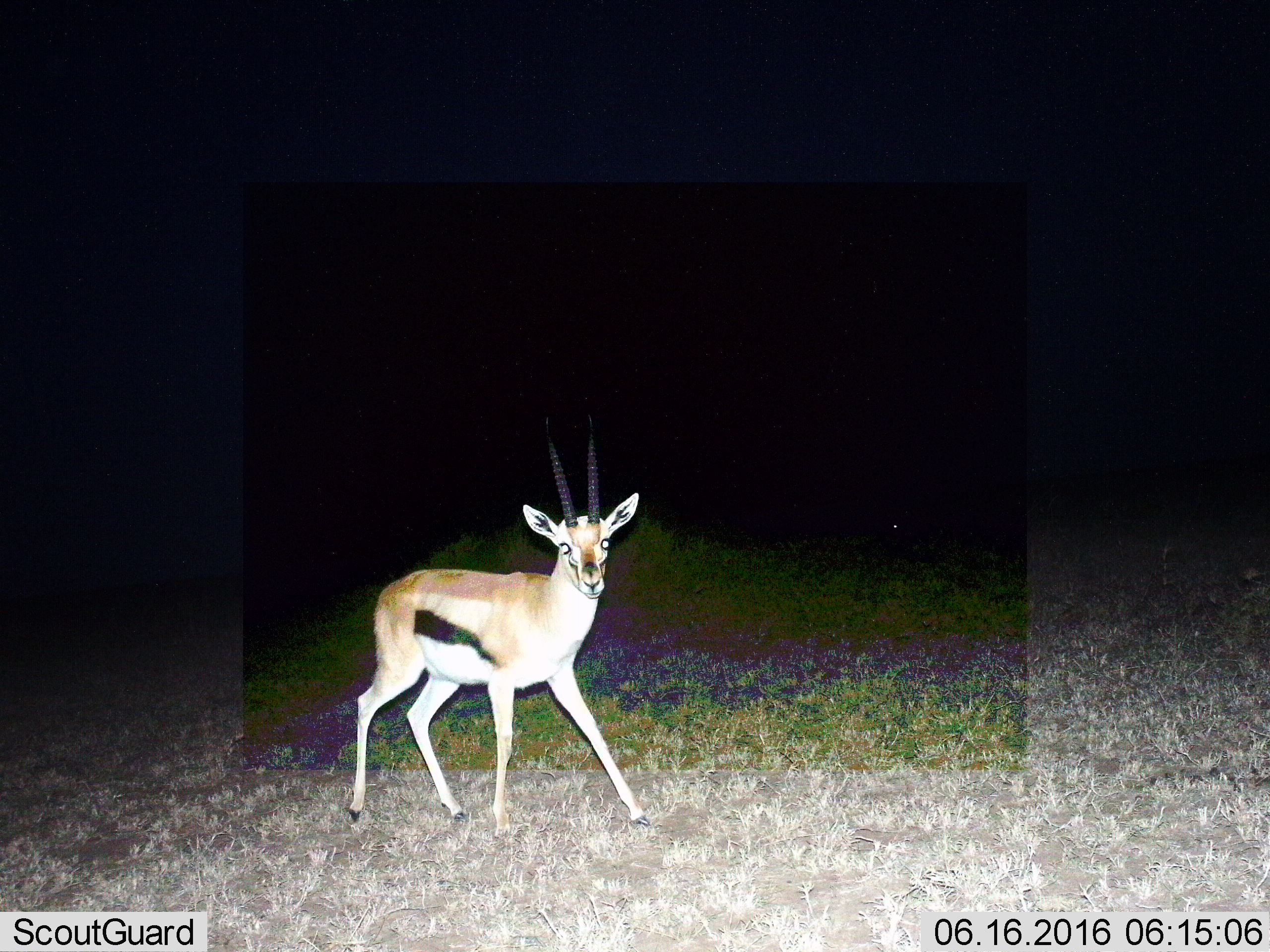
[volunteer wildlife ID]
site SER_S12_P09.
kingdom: Animalia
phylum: Chordata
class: Mammalia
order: Artiodactyla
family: Bovidae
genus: Eudorcas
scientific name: Eudorcas thomsonii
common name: thomson's gazelle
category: gazellethomsons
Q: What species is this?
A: Gazellethomsons (thomson's gazelle) (Eudorcas thomsonii).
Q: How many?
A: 1.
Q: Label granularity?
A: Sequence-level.